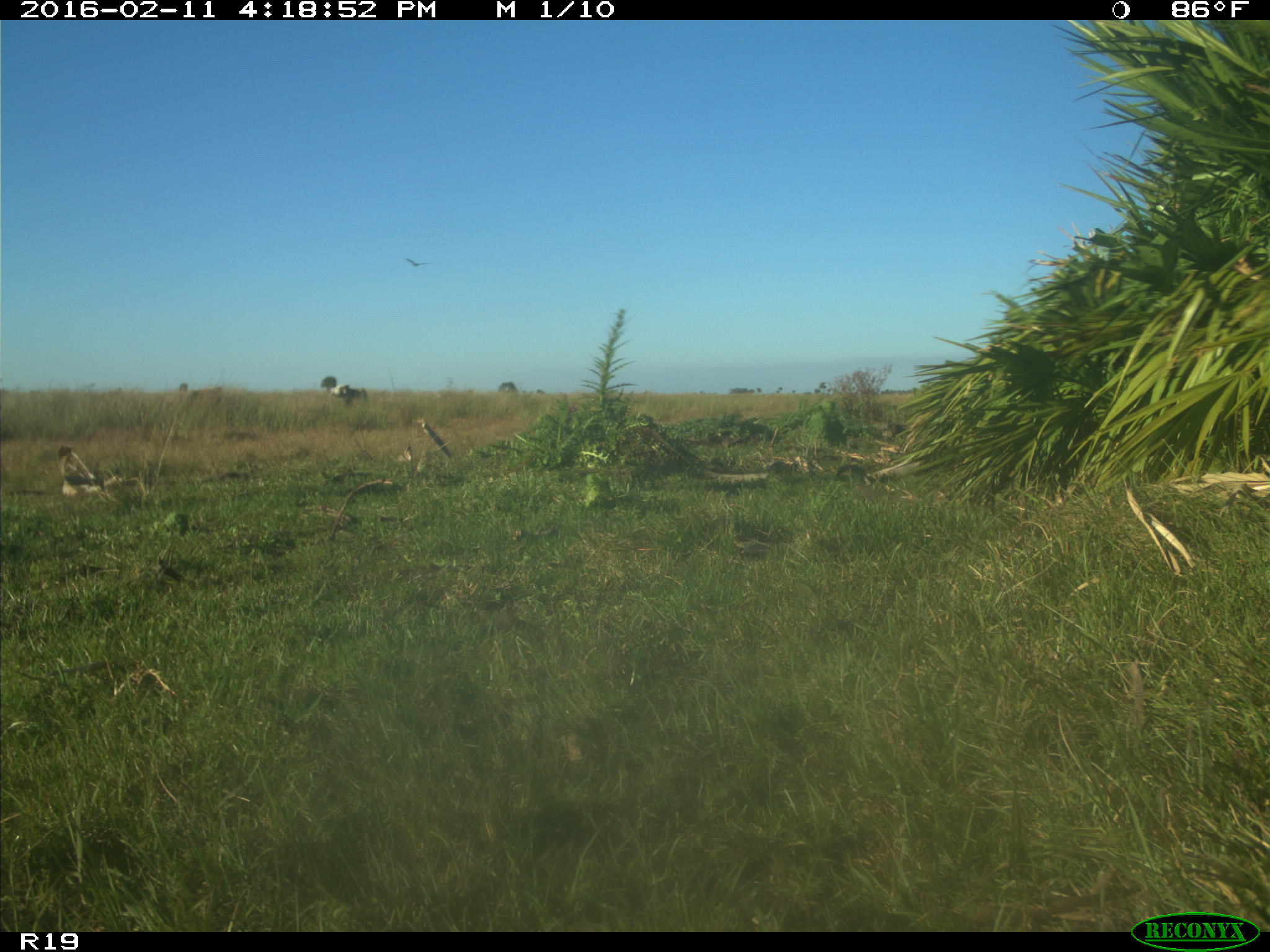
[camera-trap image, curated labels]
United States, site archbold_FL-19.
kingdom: Animalia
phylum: Chordata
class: Mammalia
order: Artiodactyla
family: Bovidae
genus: Bos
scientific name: Bos taurus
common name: domestic cow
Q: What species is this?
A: Bos taurus (domestic cow).